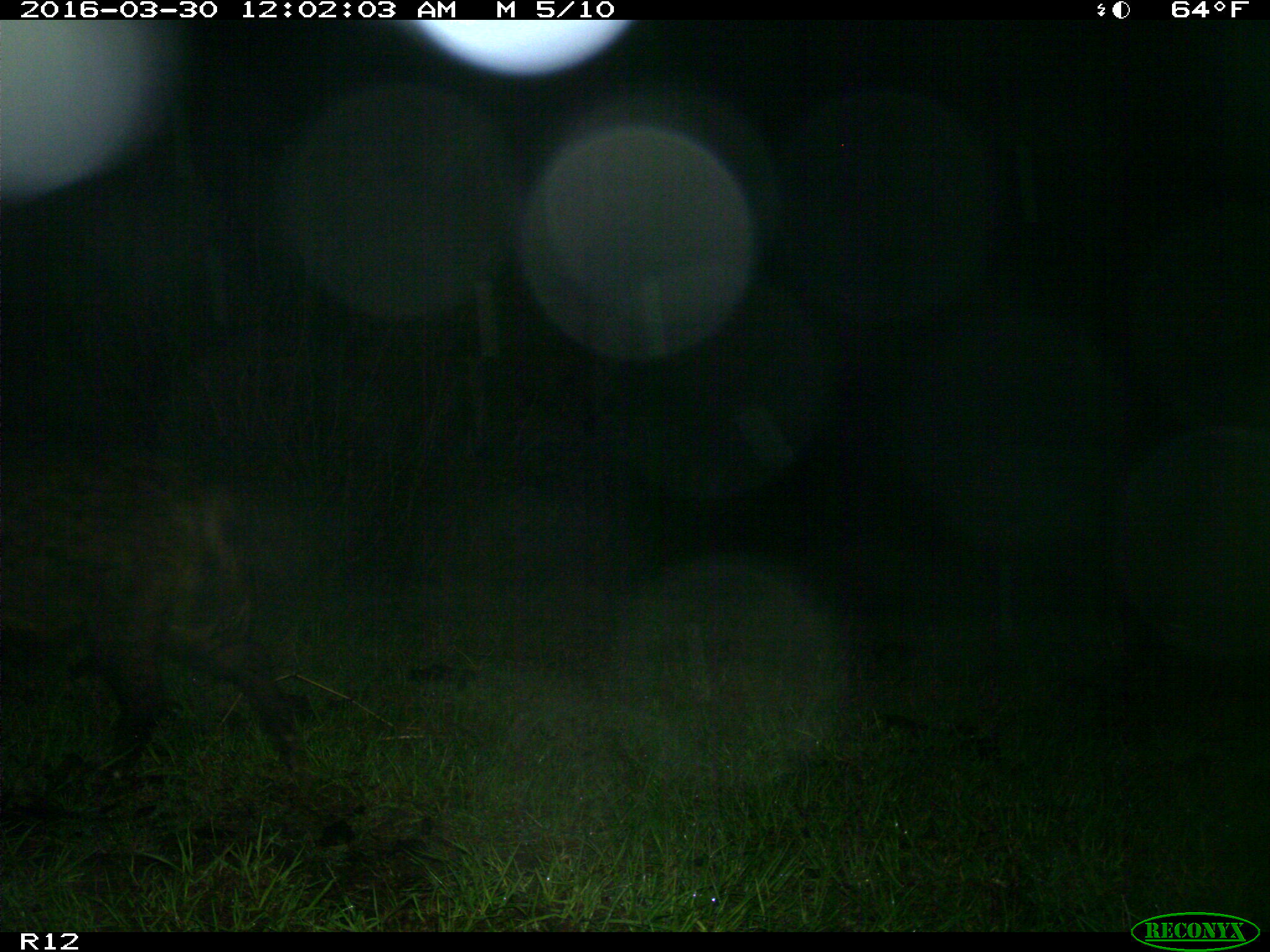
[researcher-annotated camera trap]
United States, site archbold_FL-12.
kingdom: Animalia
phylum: Chordata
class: Mammalia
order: Artiodactyla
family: Suidae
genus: Sus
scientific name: Sus scrofa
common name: wild boar